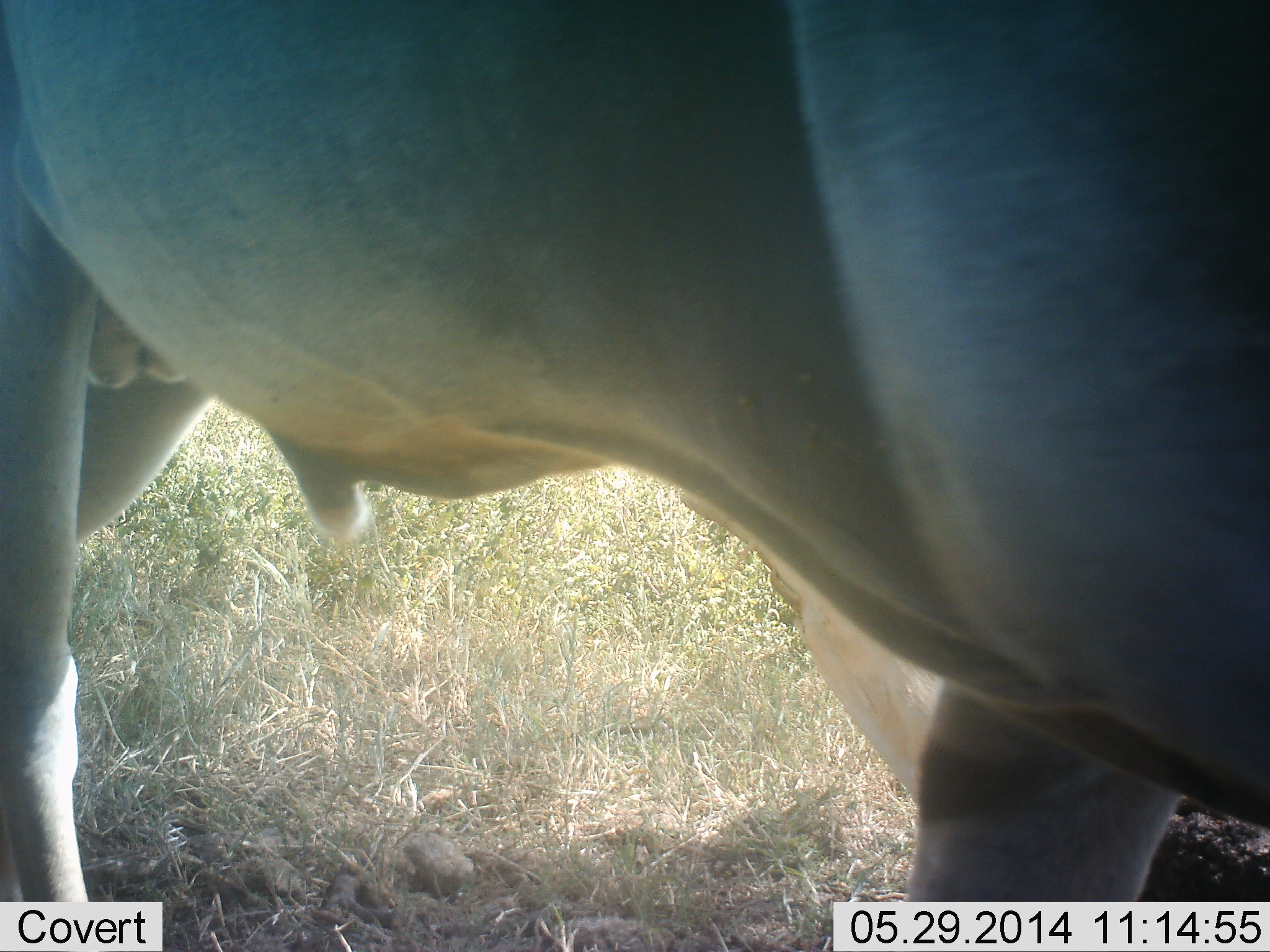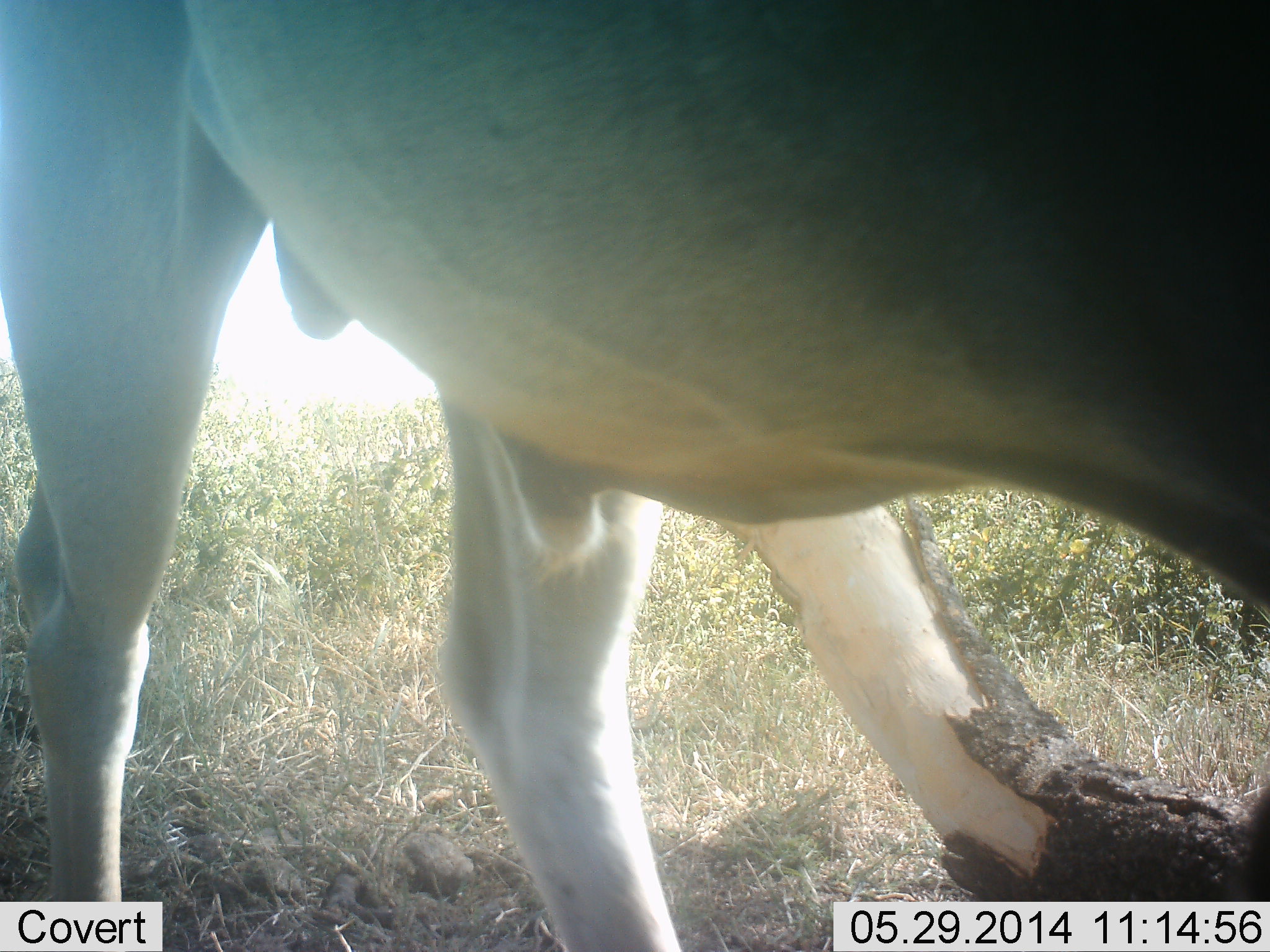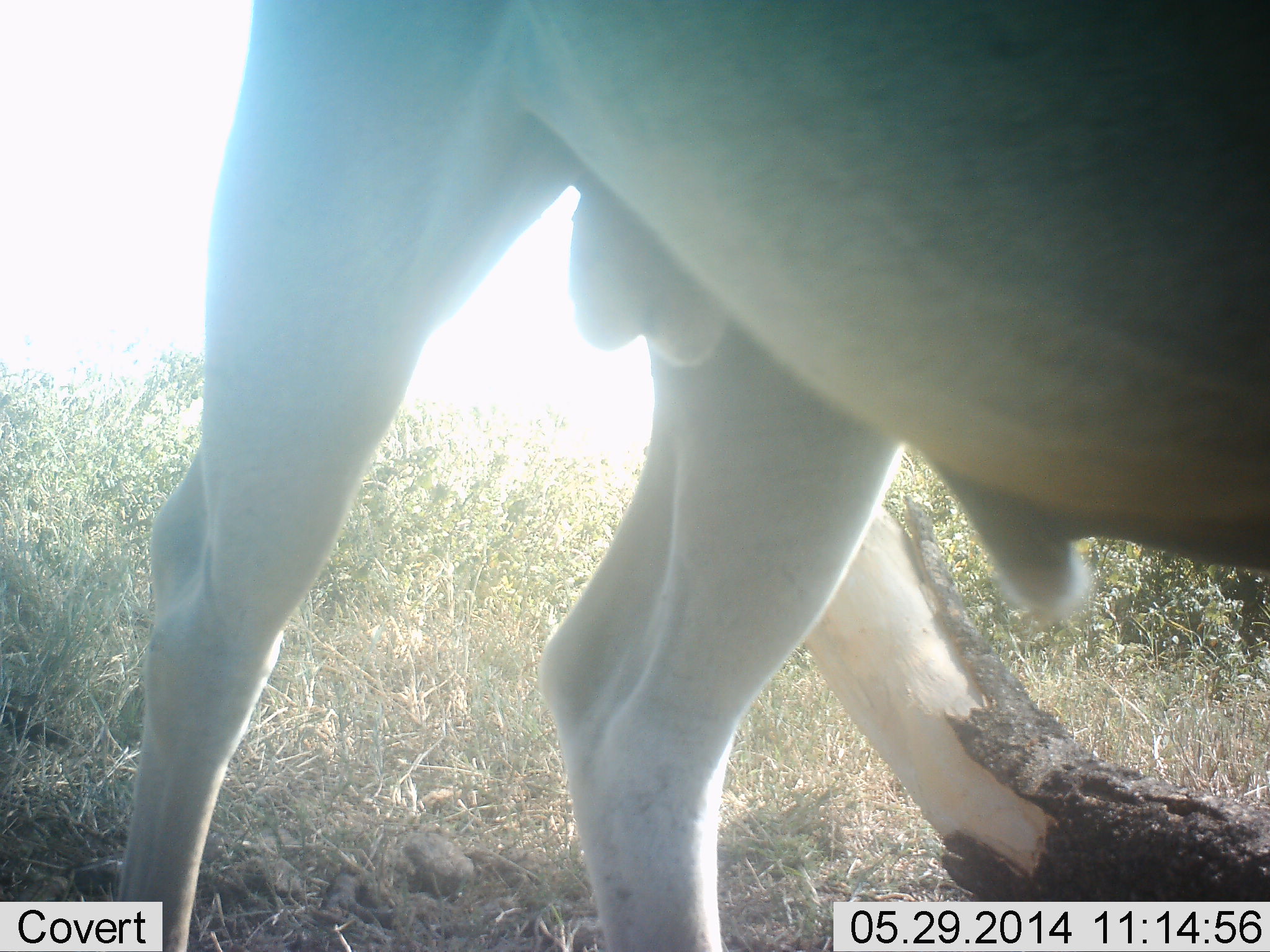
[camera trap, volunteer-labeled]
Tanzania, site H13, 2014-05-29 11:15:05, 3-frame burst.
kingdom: Animalia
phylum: Chordata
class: Mammalia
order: Artiodactyla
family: Bovidae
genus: Tragelaphus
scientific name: Tragelaphus oryx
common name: eland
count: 1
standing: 57%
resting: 0%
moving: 43%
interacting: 0%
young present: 0%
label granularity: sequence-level